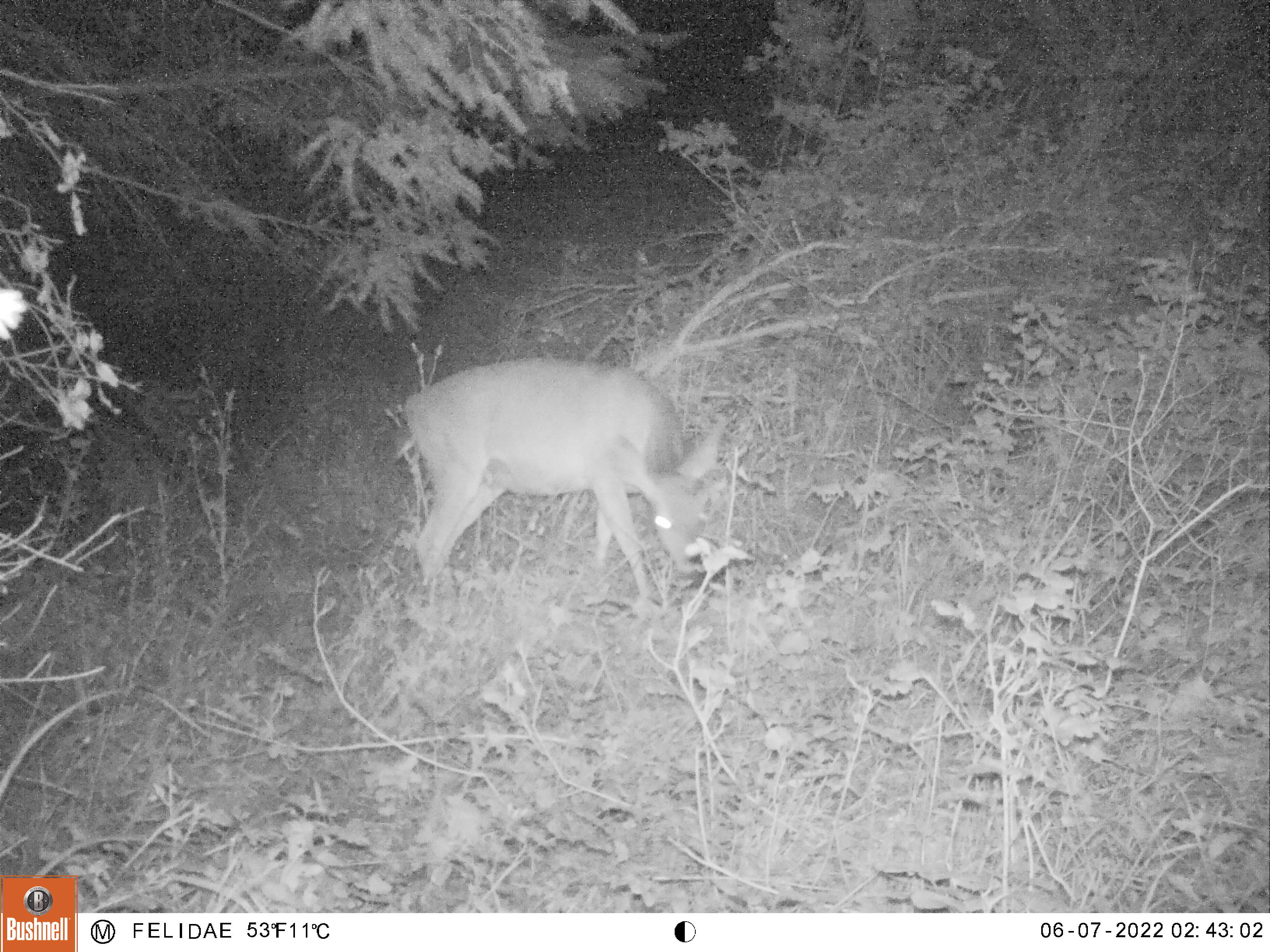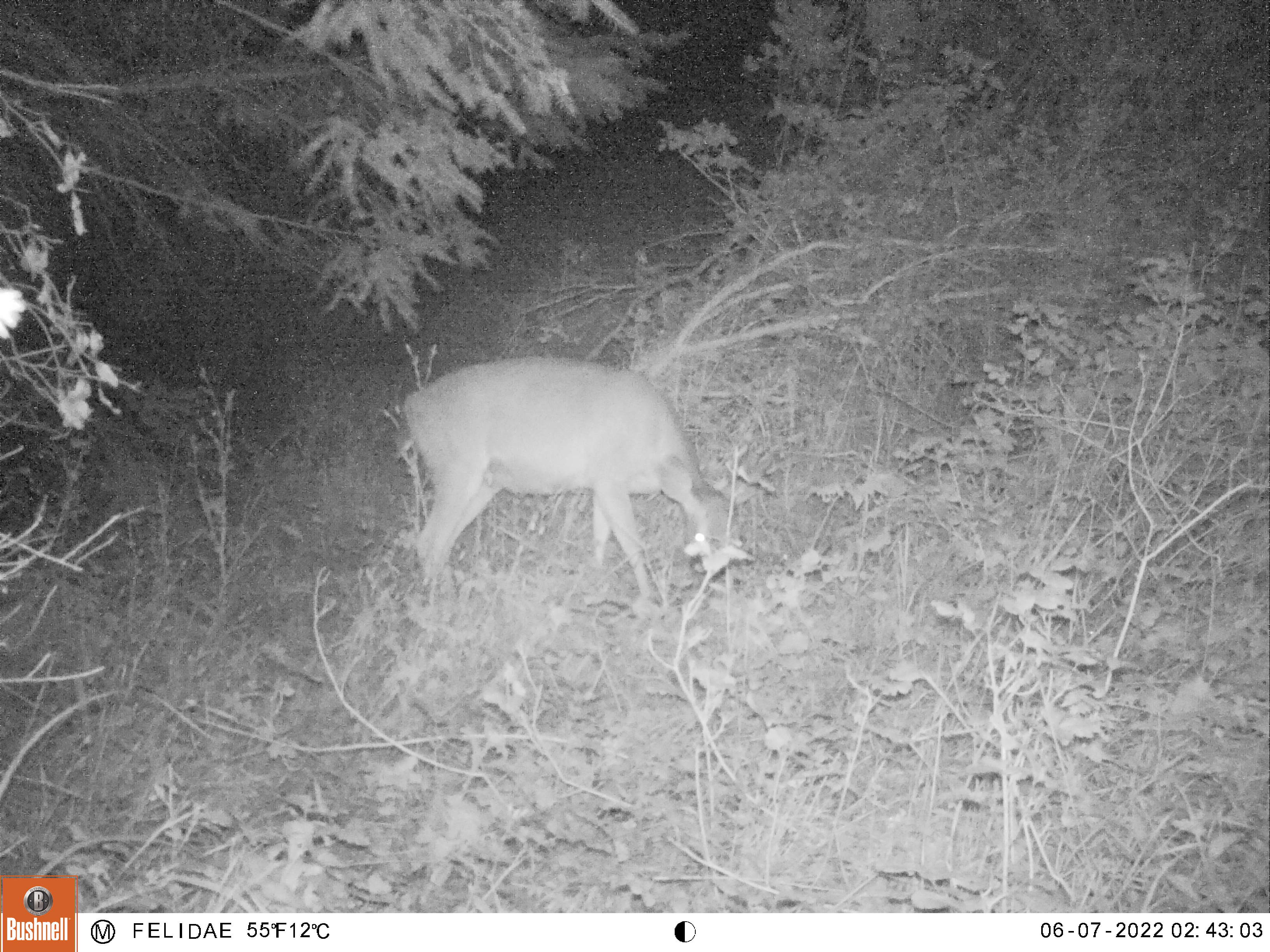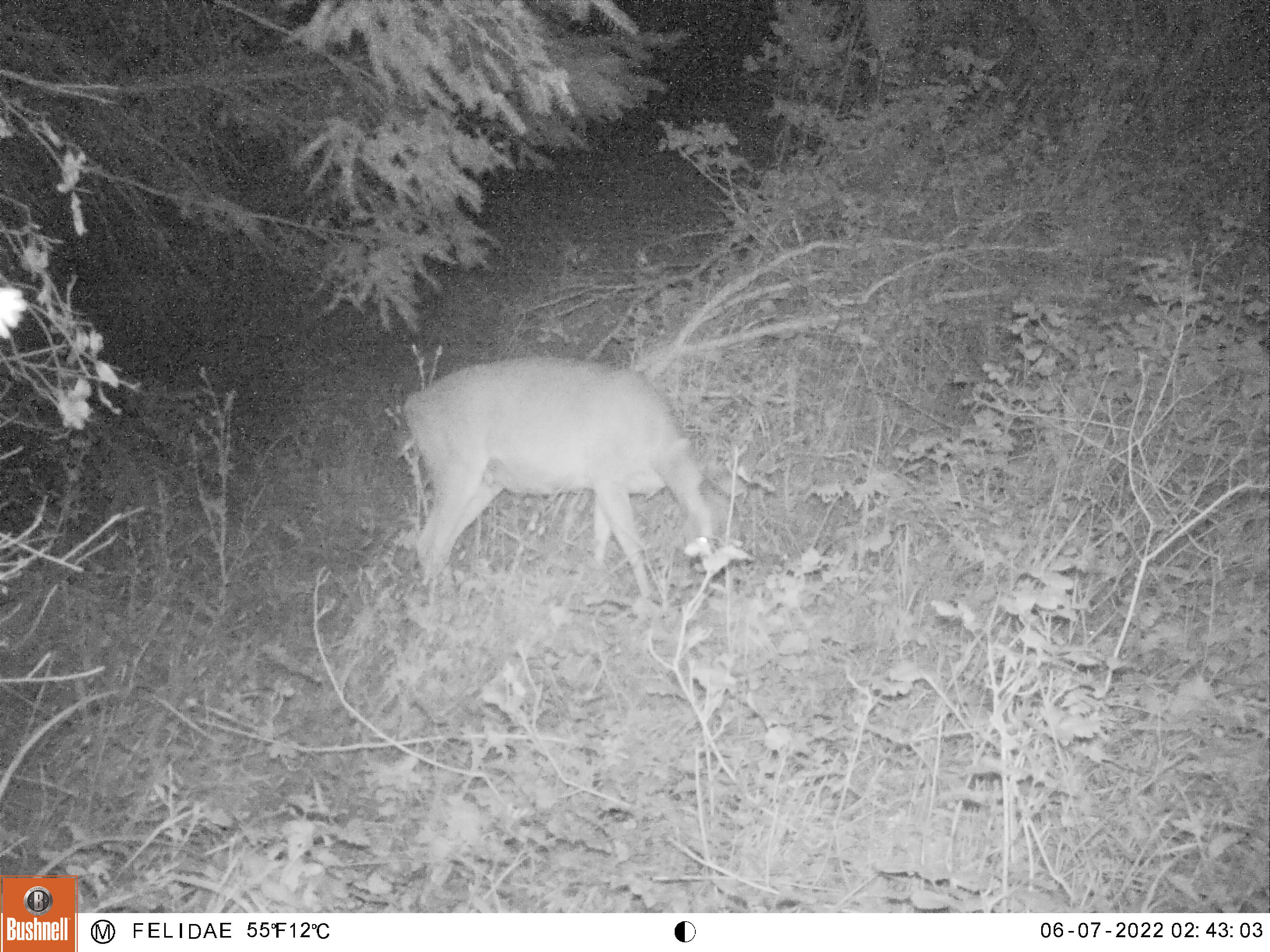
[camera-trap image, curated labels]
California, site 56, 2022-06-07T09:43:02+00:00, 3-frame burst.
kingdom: Animalia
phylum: Chordata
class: Mammalia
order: Artiodactyla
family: Cervidae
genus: Odocoileus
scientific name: Odocoileus hemionus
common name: mule deer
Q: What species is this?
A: Mule deer (Odocoileus hemionus).